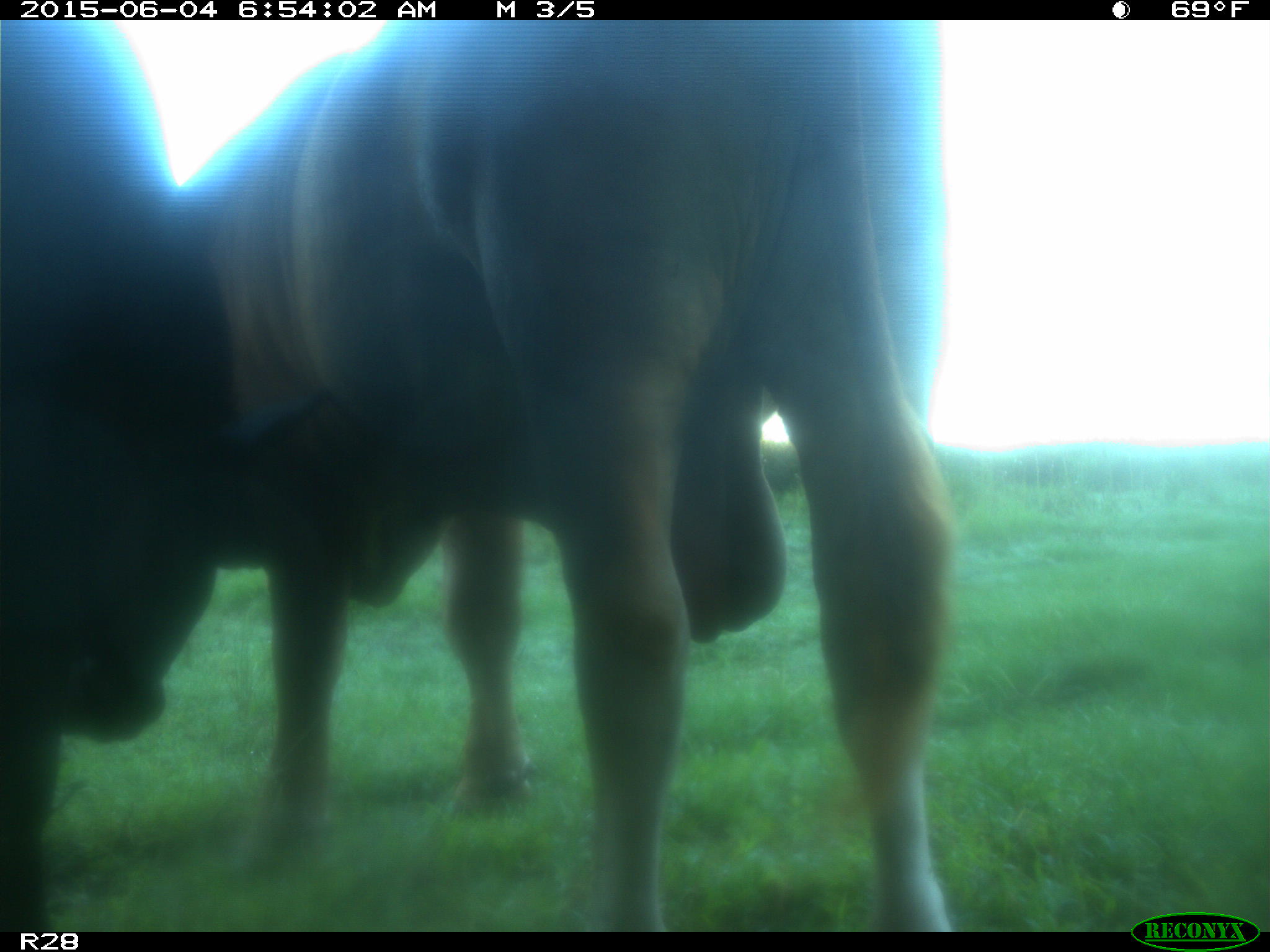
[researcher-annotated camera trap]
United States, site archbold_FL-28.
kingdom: Animalia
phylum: Chordata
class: Mammalia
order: Artiodactyla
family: Bovidae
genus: Bos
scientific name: Bos taurus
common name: domestic cow